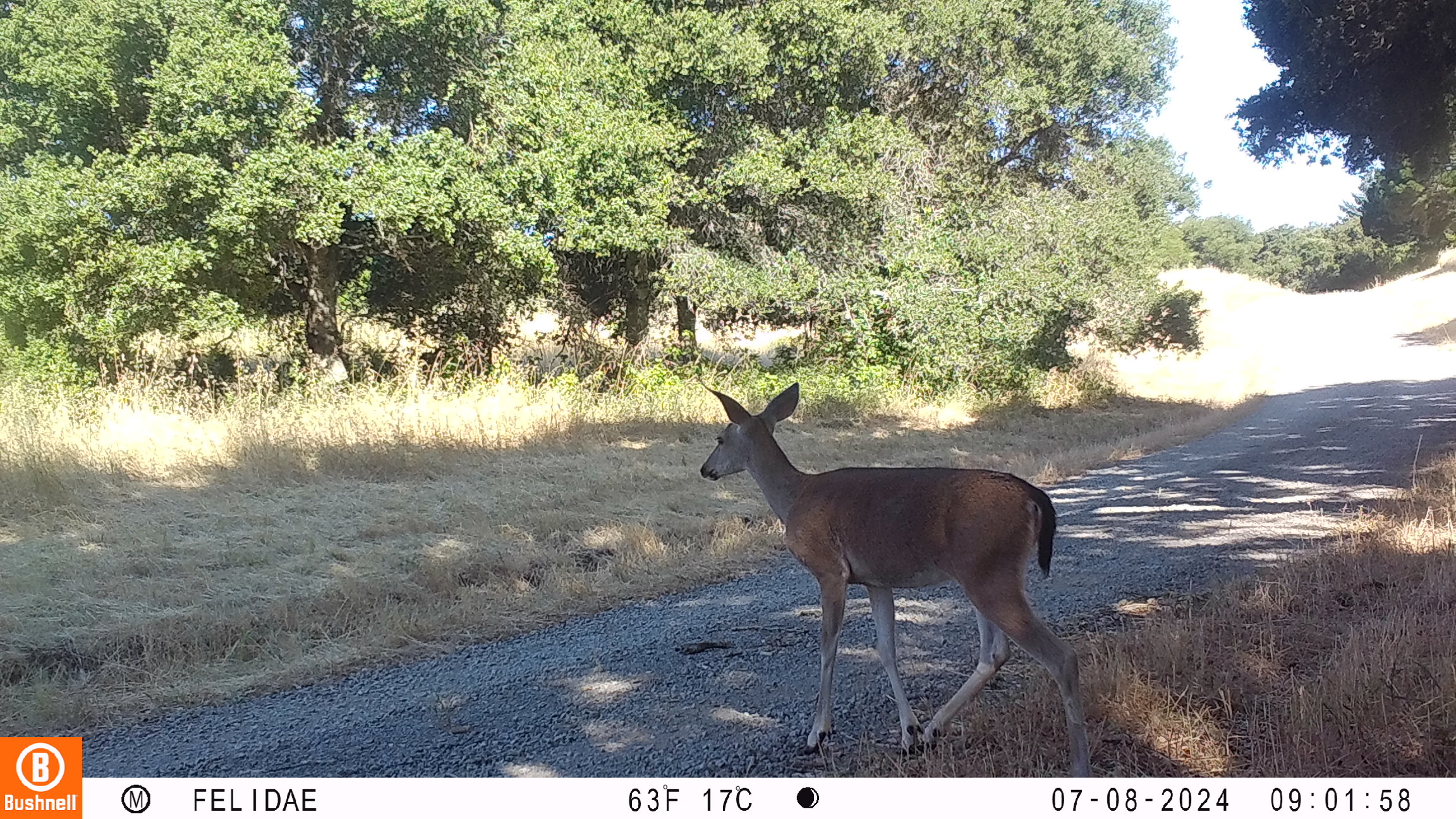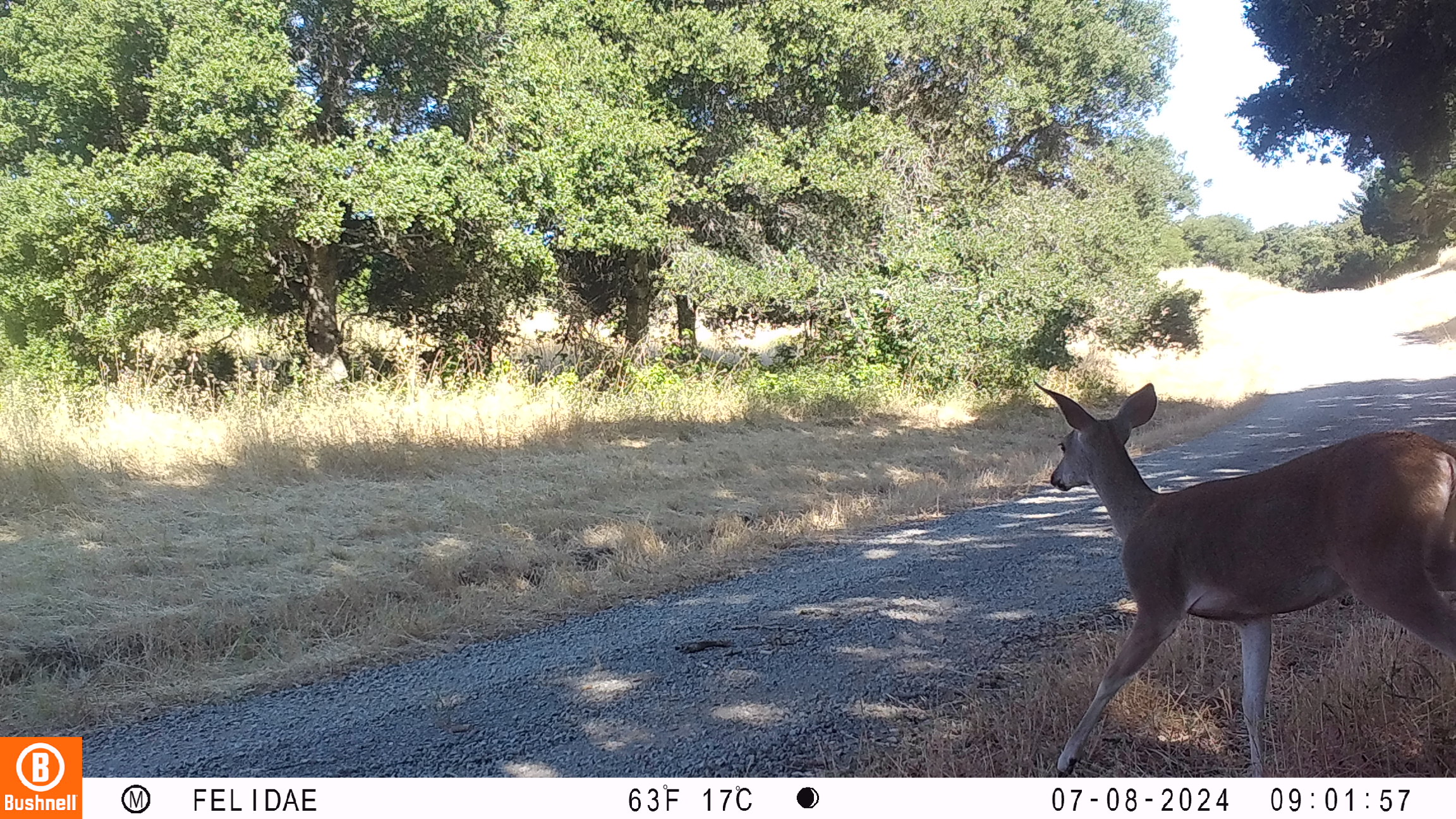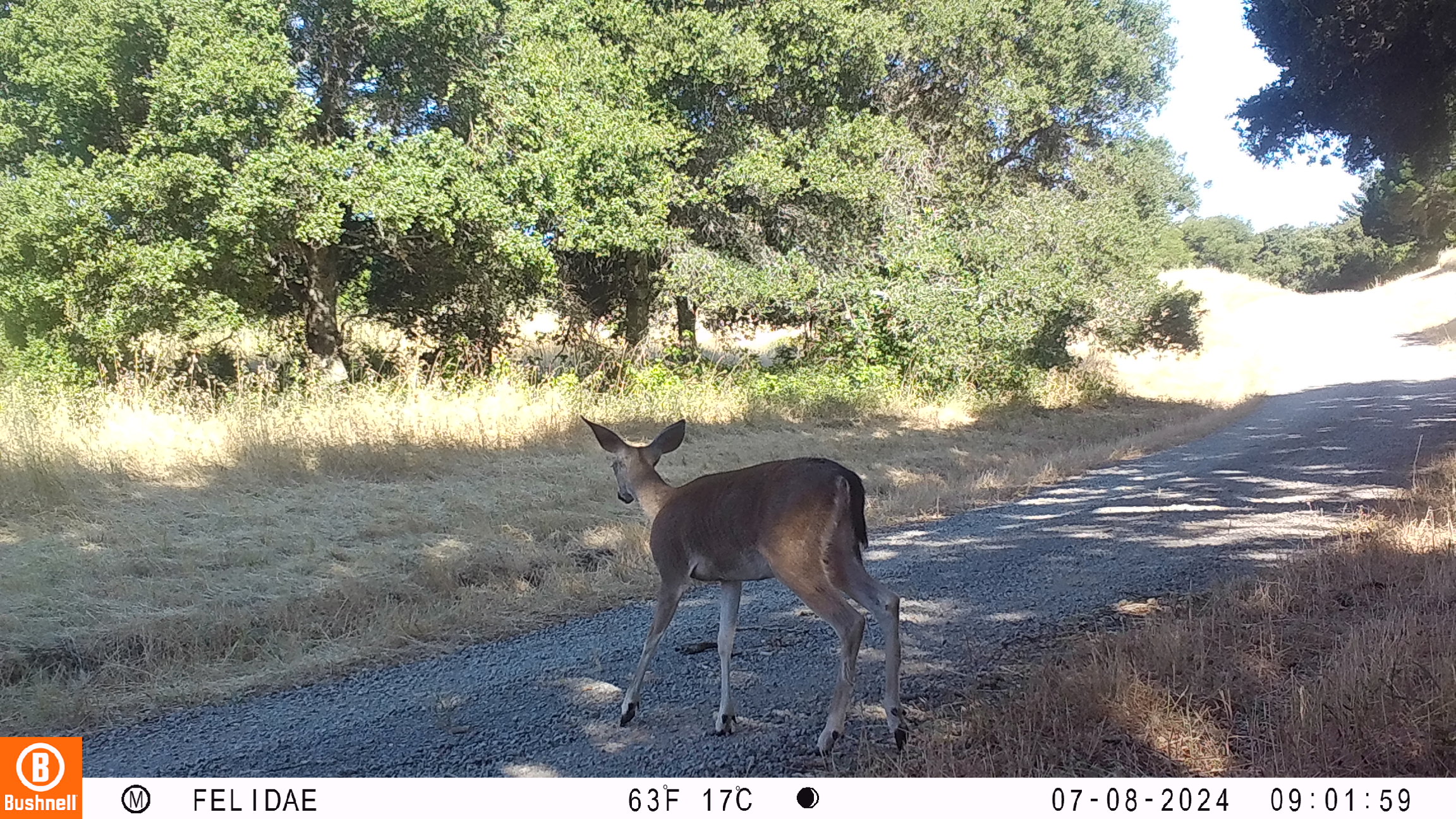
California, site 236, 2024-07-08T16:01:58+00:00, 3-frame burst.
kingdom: Animalia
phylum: Chordata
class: Mammalia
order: Artiodactyla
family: Cervidae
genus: Odocoileus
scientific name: Odocoileus hemionus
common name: mule deer